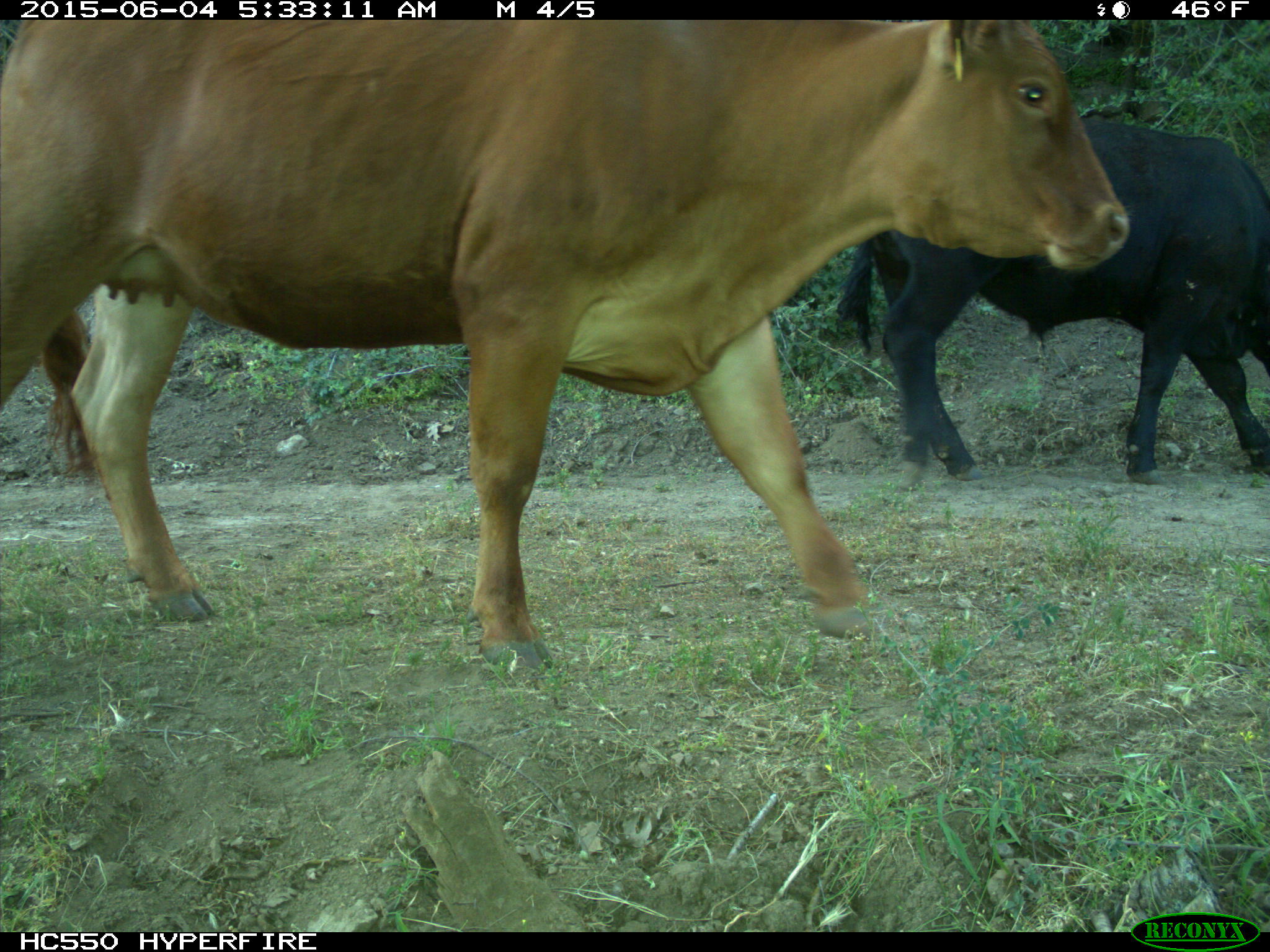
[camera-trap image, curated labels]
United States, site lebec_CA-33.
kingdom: Animalia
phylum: Chordata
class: Mammalia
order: Artiodactyla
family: Bovidae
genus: Bos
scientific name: Bos taurus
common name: domestic cow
Bos taurus (domestic cow).